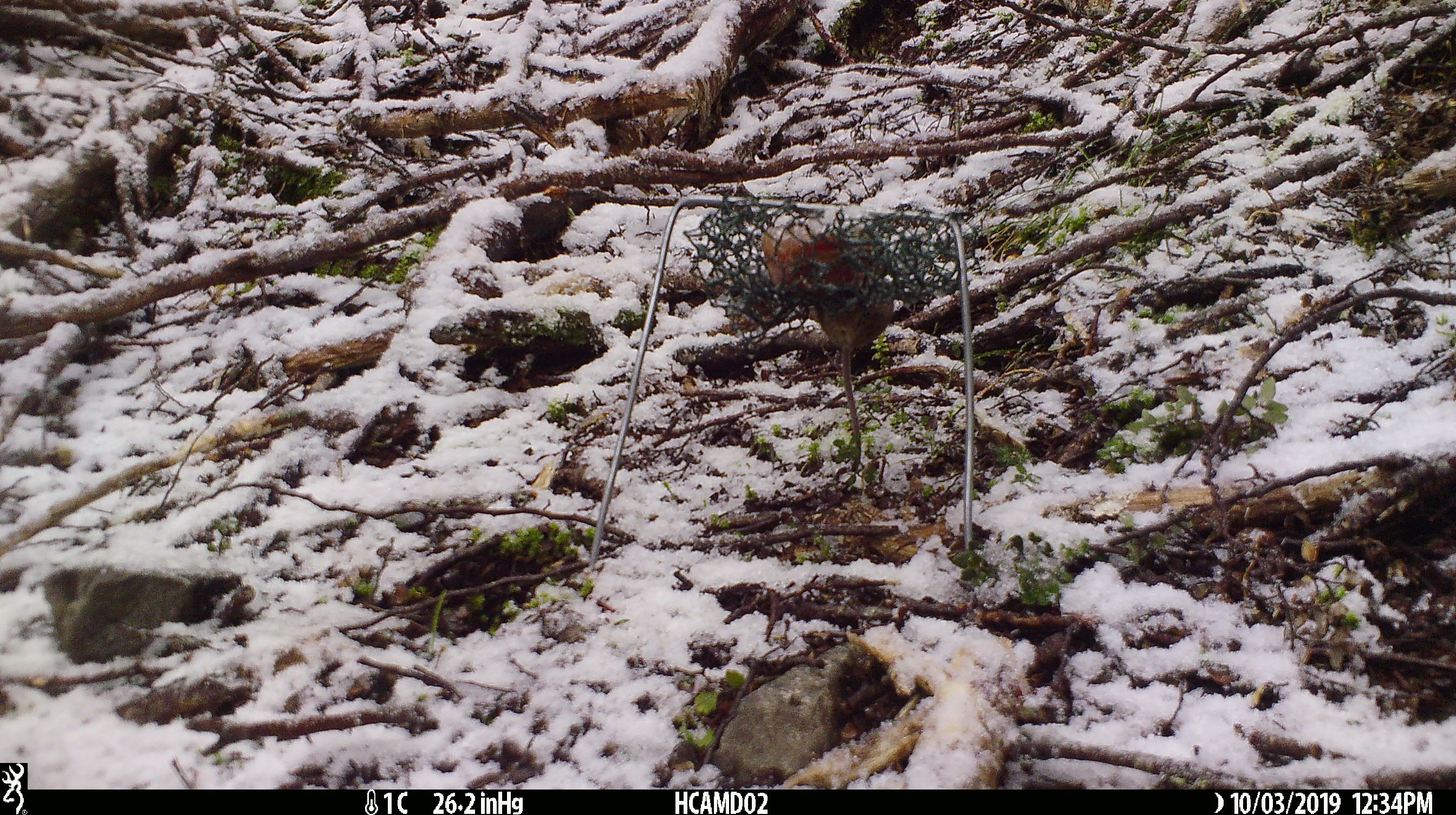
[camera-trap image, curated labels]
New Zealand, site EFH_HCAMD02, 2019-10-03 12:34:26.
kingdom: Animalia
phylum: Chordata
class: Mammalia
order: Rodentia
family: Muridae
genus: Mus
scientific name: Mus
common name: mouse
Mouse (Mus).